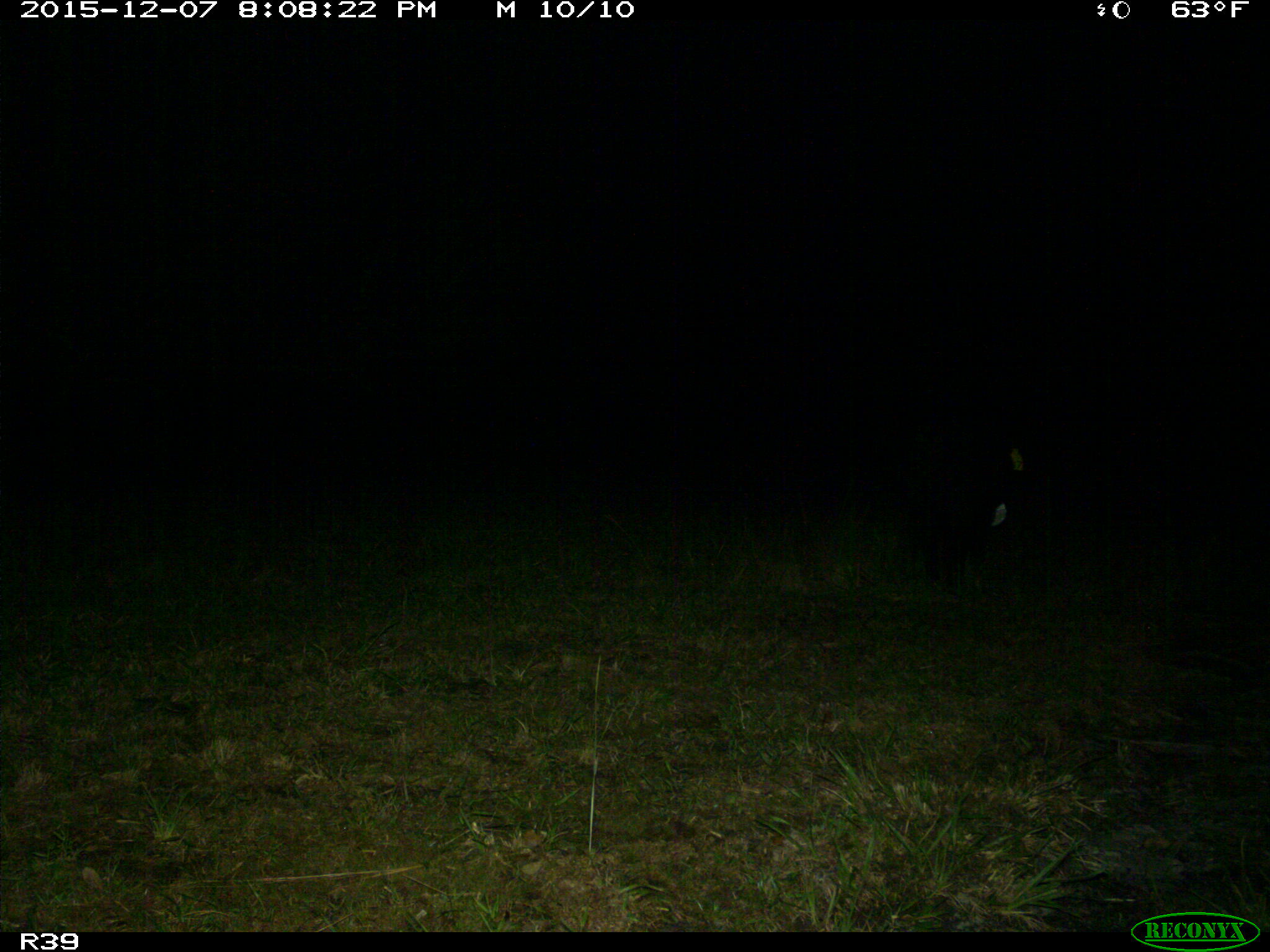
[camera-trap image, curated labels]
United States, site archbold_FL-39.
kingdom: Animalia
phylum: Chordata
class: Mammalia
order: Artiodactyla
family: Suidae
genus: Sus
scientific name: Sus scrofa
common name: wild boar